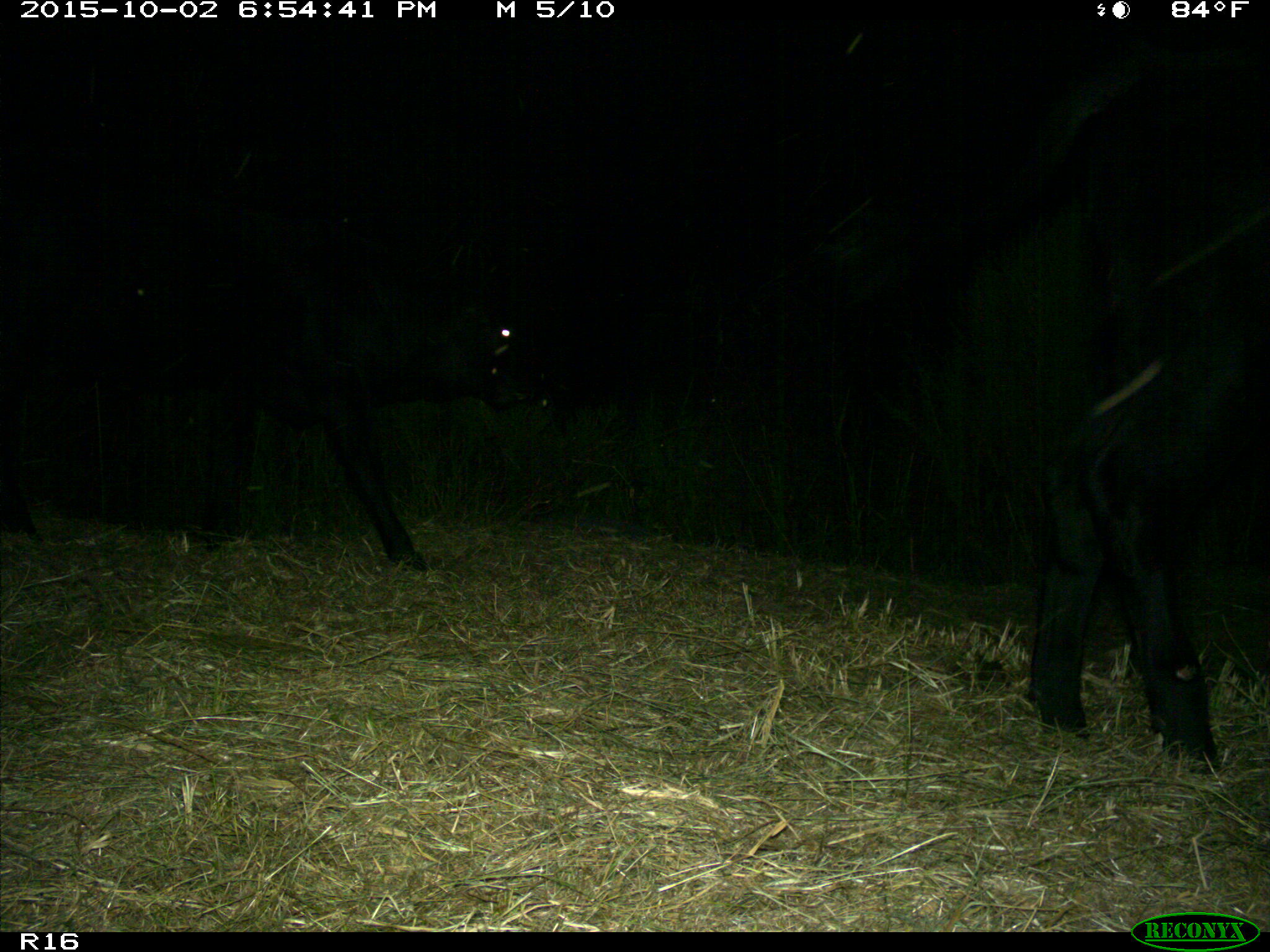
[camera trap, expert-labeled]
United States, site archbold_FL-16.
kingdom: Animalia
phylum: Chordata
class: Mammalia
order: Artiodactyla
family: Bovidae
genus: Bos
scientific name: Bos taurus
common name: domestic cow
Bos taurus (domestic cow).